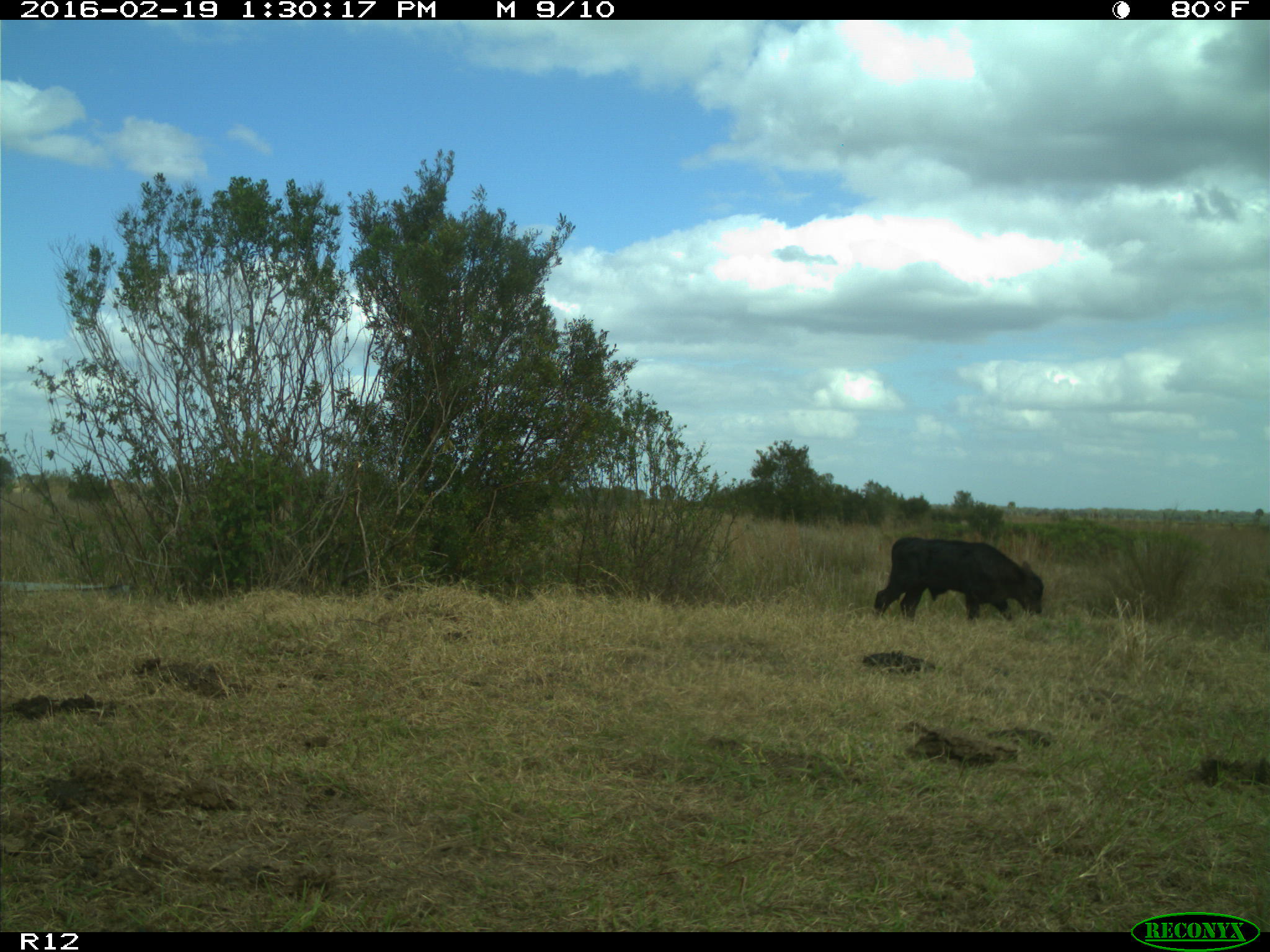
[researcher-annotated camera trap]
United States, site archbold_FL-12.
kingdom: Animalia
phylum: Chordata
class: Mammalia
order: Artiodactyla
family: Bovidae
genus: Bos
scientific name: Bos taurus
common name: domestic cow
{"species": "Bos taurus (domestic cow)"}